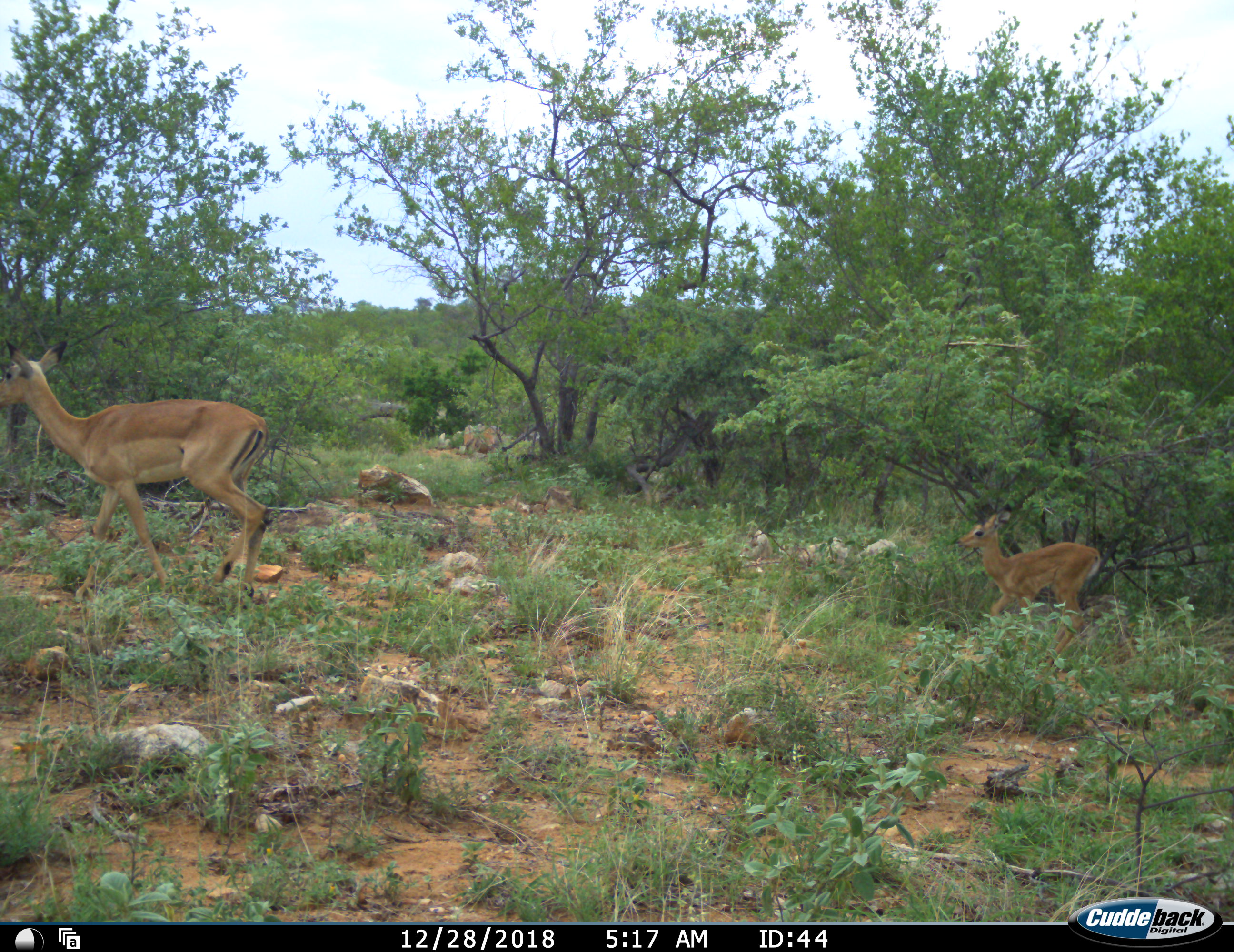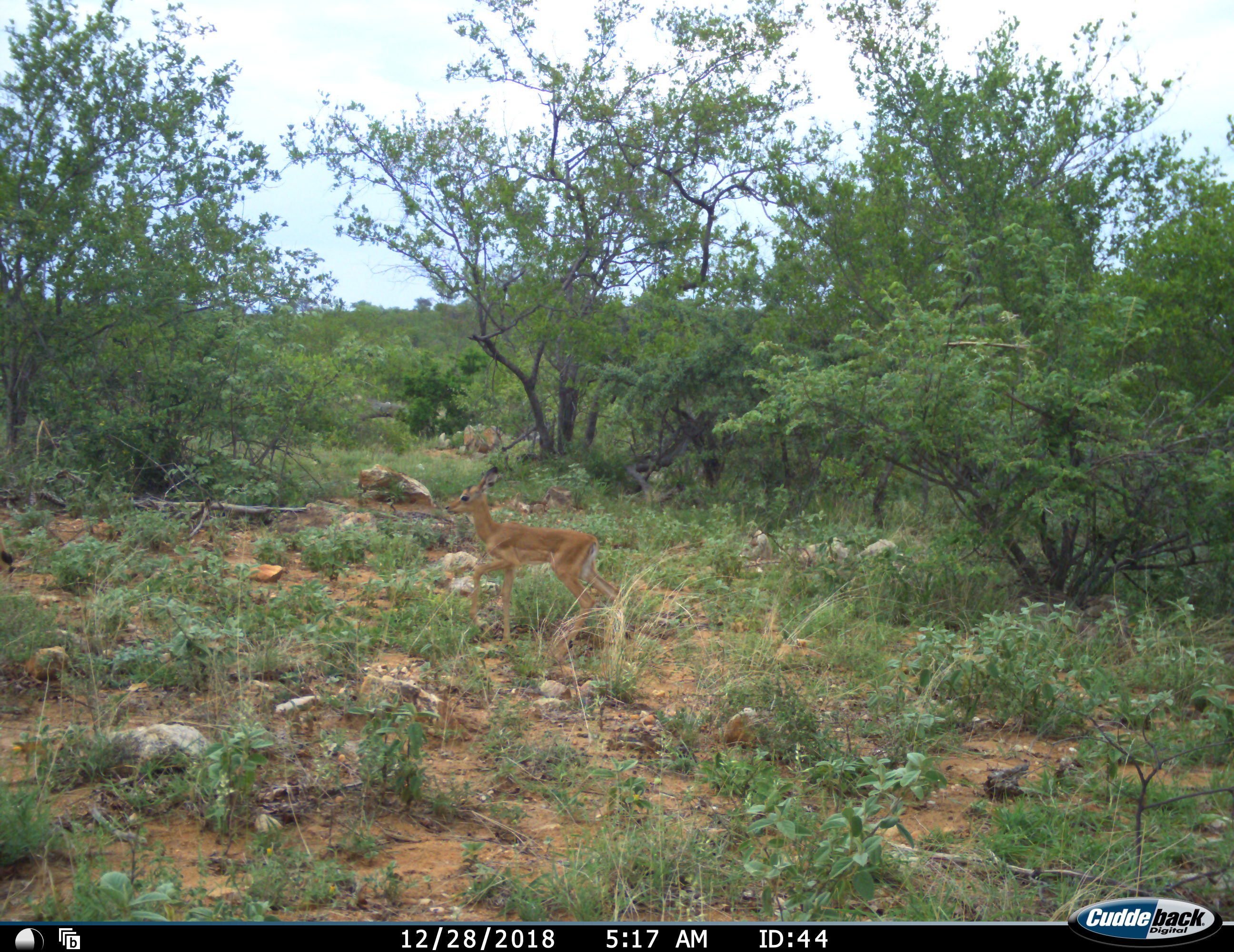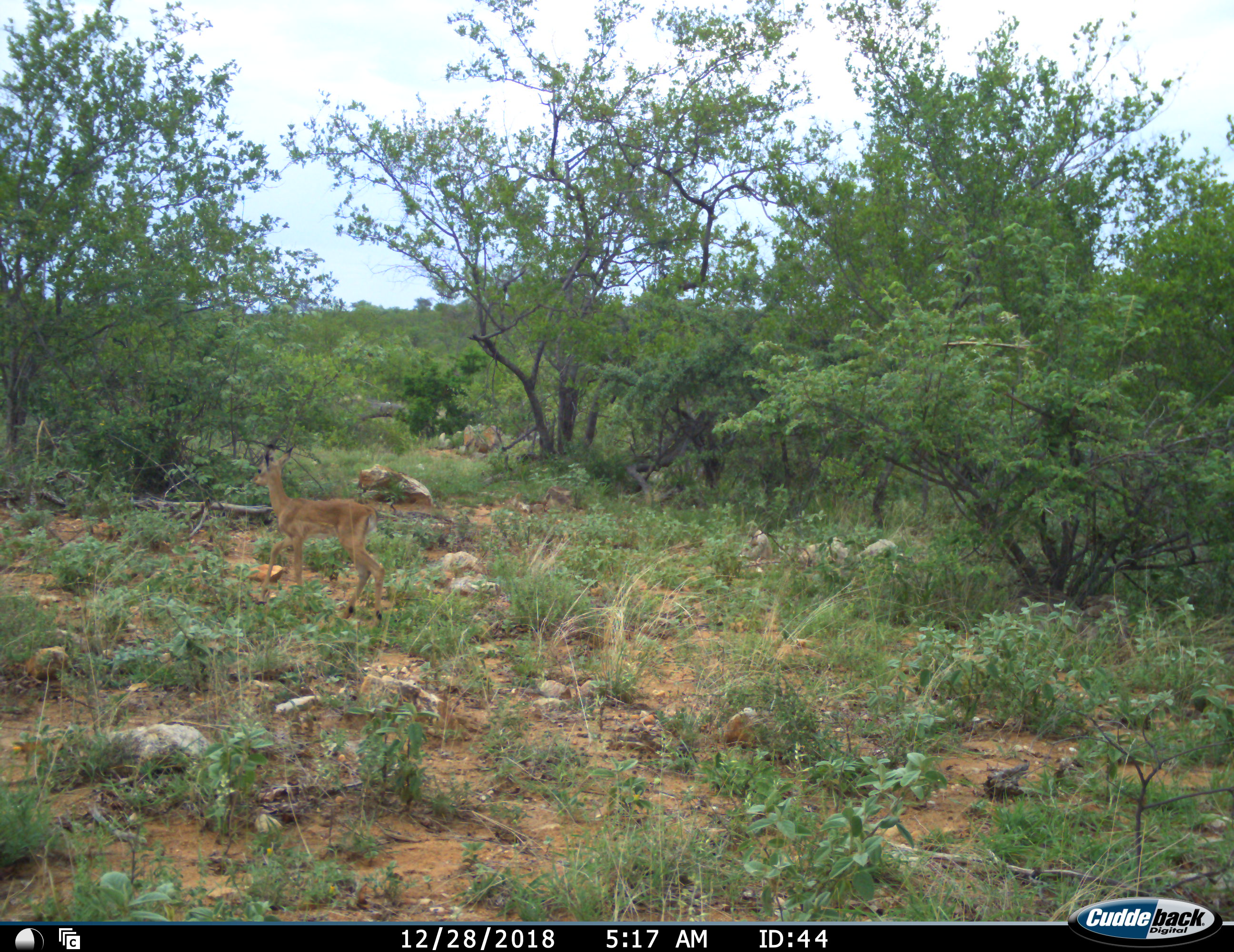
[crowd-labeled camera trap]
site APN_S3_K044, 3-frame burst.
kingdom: Animalia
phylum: Chordata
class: Mammalia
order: Artiodactyla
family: Bovidae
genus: Aepyceros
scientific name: Aepyceros melampus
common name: impala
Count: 2.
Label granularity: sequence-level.